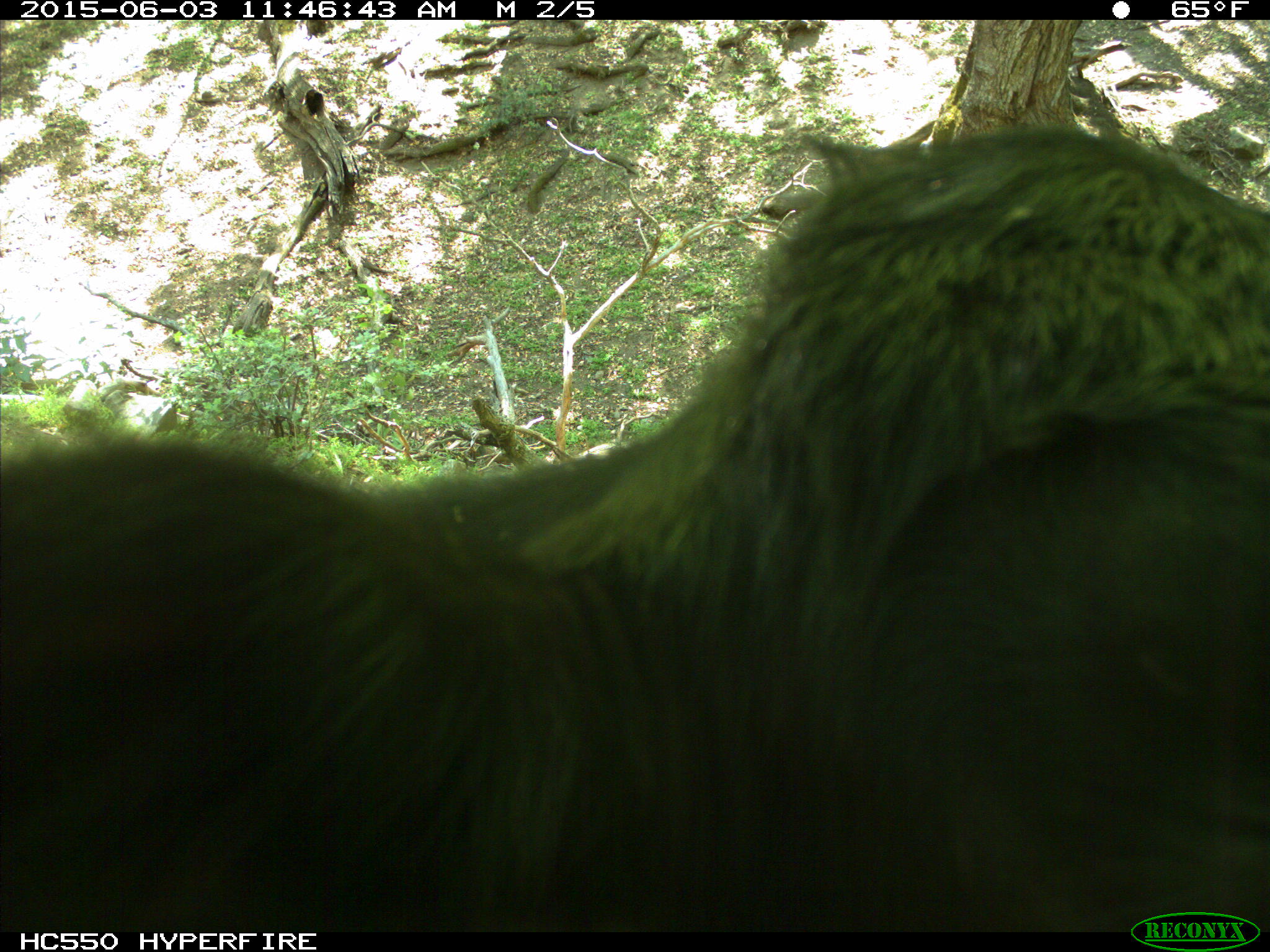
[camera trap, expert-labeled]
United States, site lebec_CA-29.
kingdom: Animalia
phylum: Chordata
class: Mammalia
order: Artiodactyla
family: Bovidae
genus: Bos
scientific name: Bos taurus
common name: domestic cow